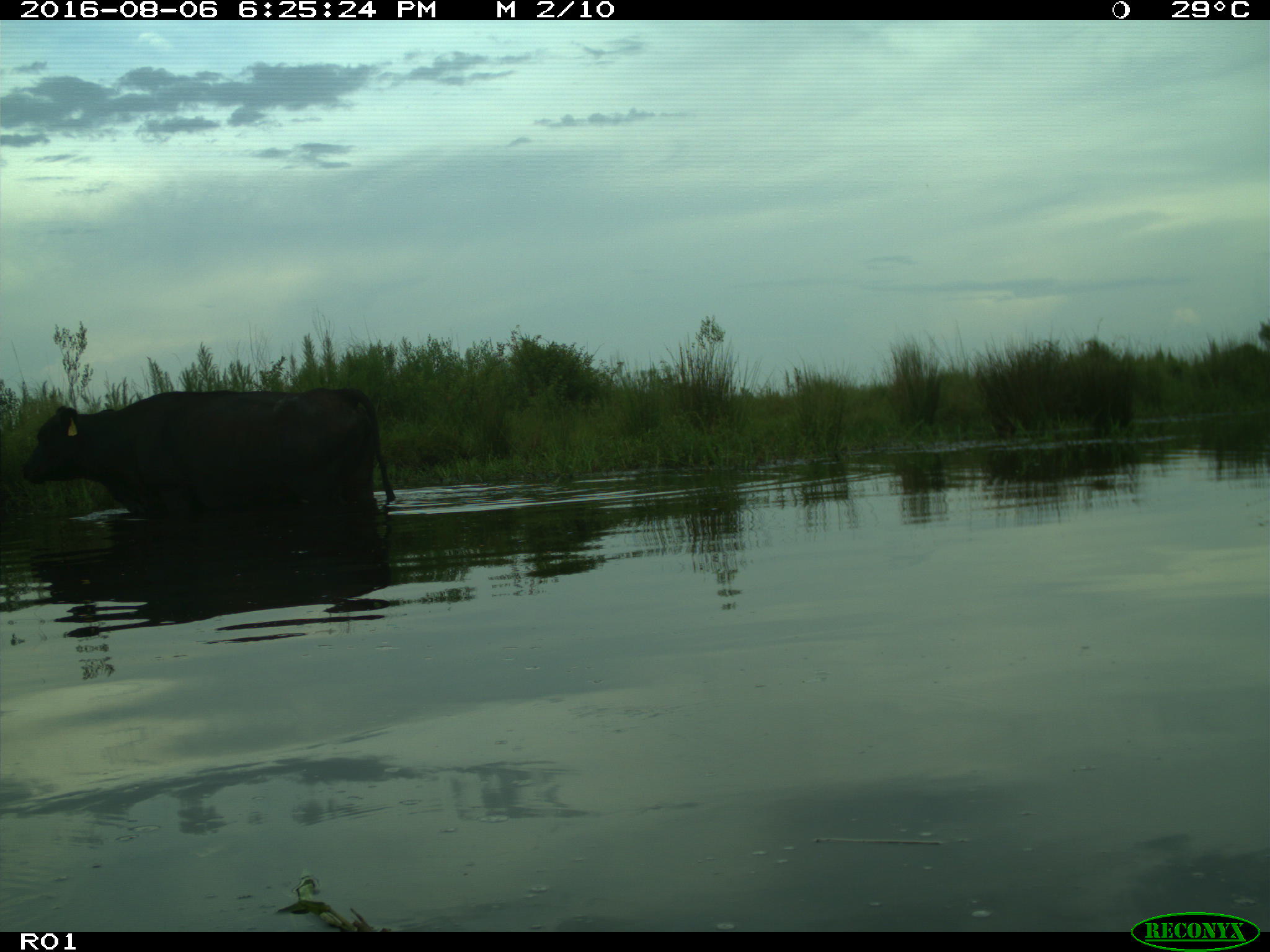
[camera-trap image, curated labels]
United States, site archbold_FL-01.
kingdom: Animalia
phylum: Chordata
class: Mammalia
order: Artiodactyla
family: Bovidae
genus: Bos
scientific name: Bos taurus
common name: domestic cow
Bos taurus (domestic cow).